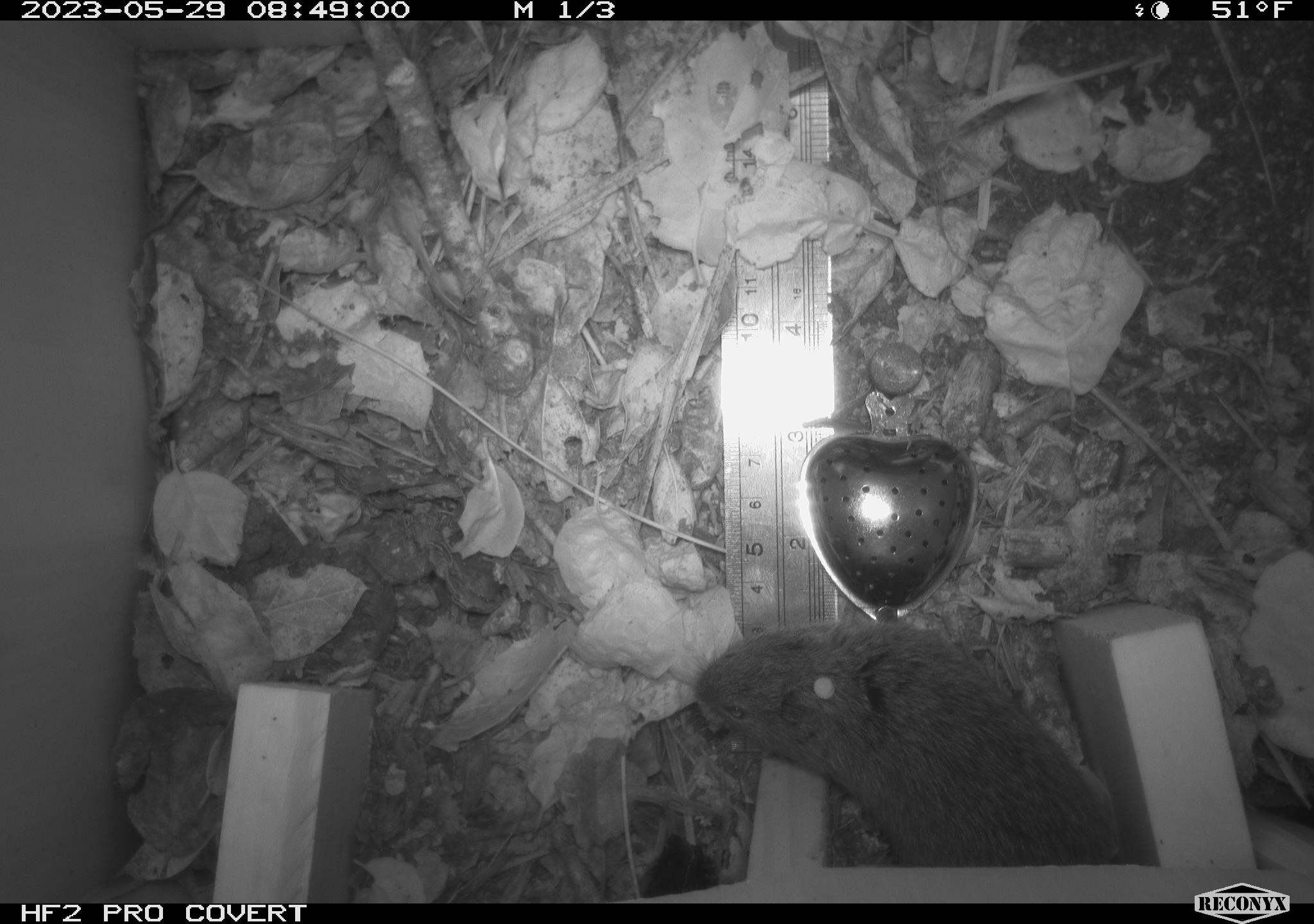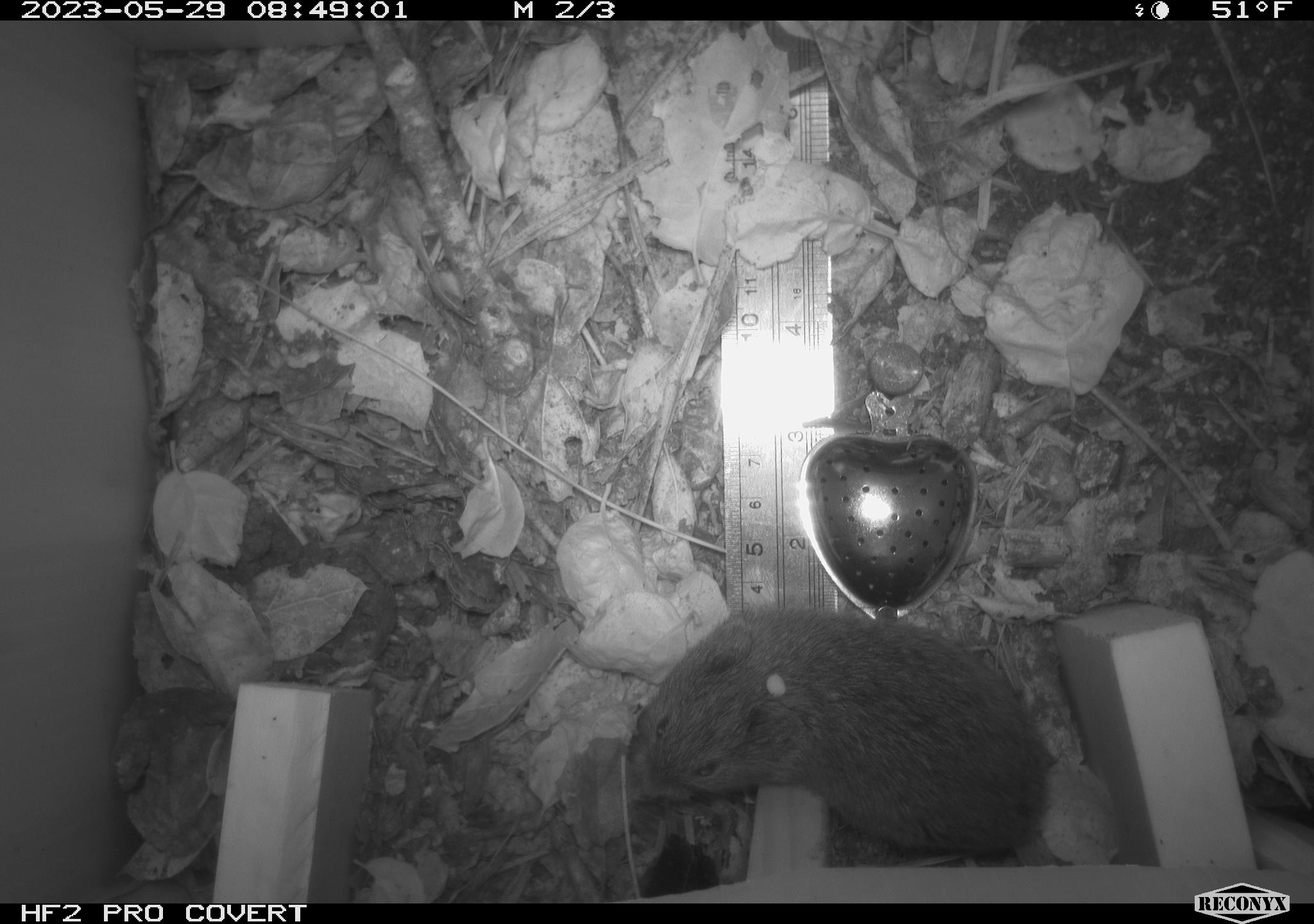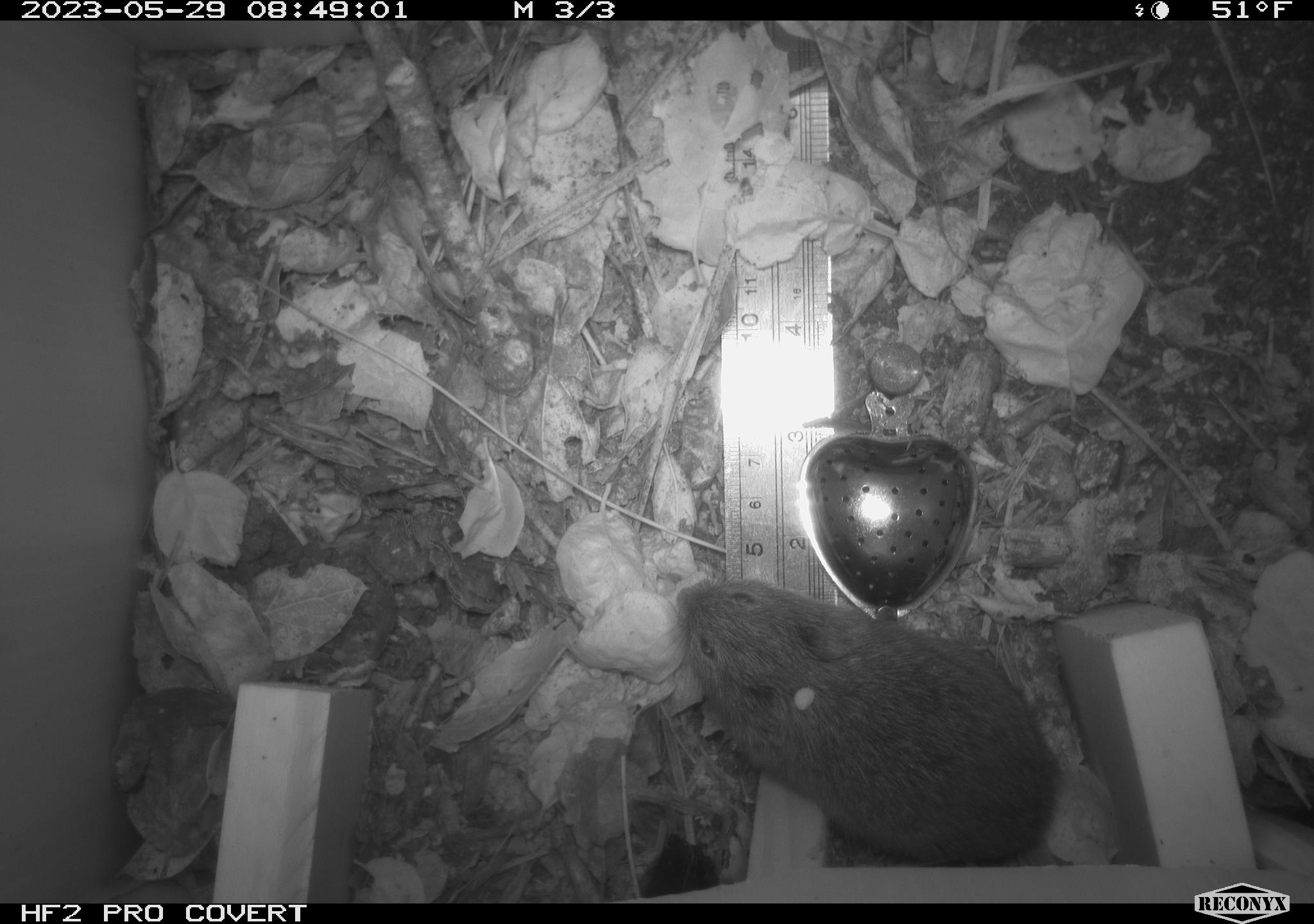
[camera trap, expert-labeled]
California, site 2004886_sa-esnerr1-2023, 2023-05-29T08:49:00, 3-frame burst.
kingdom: Animalia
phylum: Chordata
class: Mammalia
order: Rodentia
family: Cricetidae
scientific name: Cricetidae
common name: hamsters, voles, lemmings, and allies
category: cricetidae family